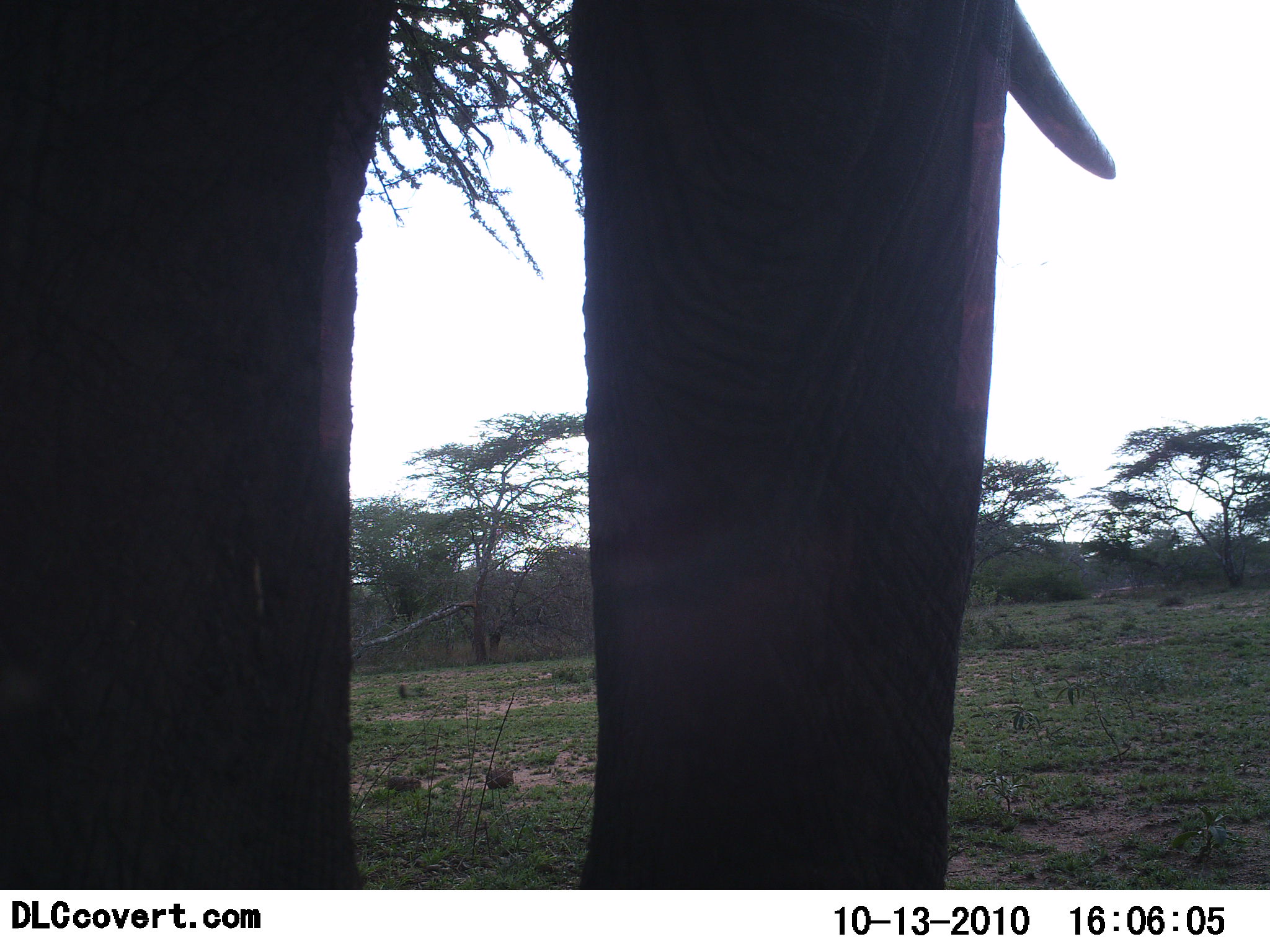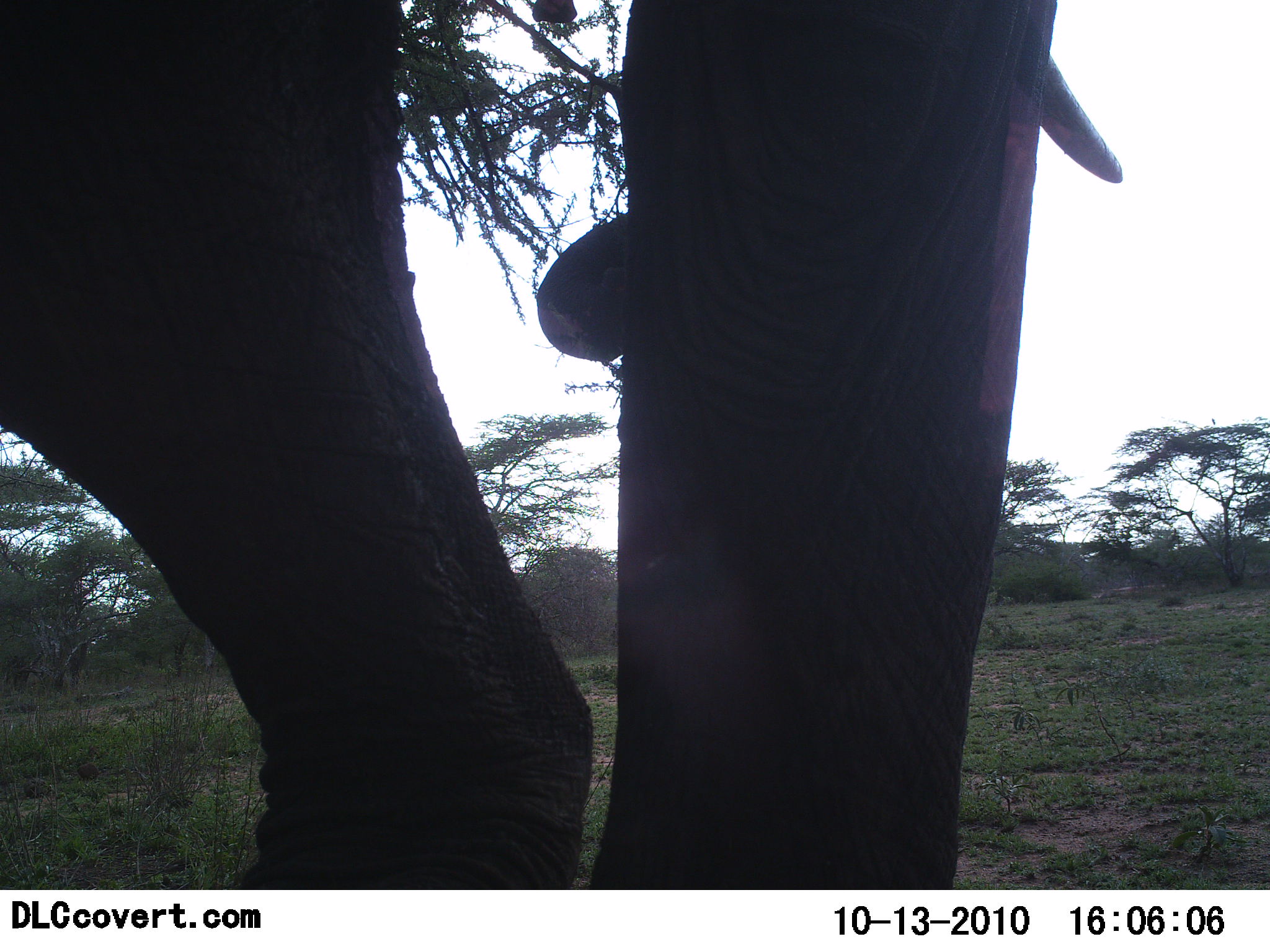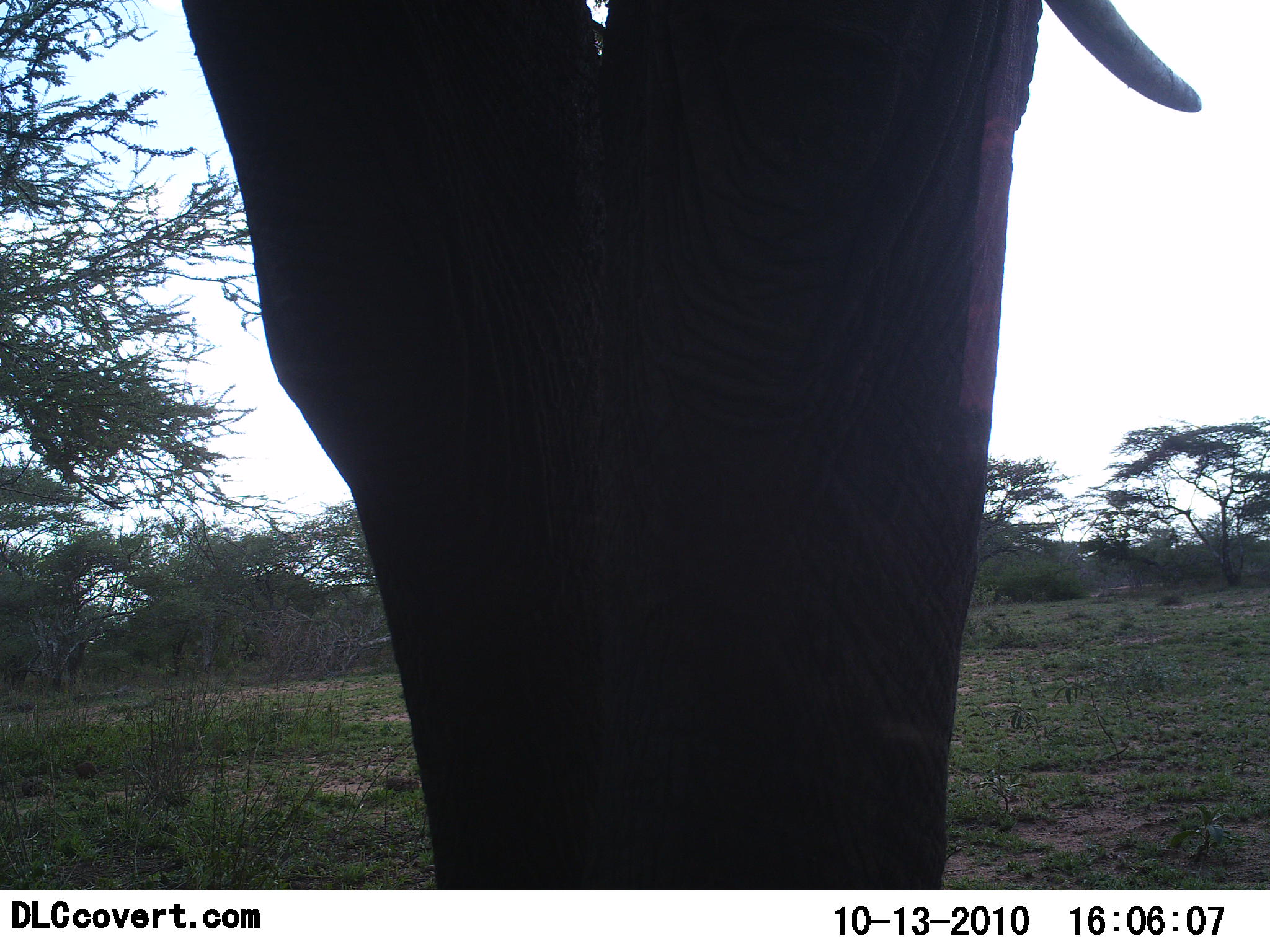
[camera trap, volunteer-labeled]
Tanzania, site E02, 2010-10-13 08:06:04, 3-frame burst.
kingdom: Animalia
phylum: Chordata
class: Mammalia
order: Proboscidea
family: Elephantidae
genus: Loxodonta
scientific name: Loxodonta africana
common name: african bush elephant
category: elephant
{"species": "elephant (african bush elephant) (Loxodonta africana)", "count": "1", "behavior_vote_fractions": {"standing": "25%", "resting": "0%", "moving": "88%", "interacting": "0%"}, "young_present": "0%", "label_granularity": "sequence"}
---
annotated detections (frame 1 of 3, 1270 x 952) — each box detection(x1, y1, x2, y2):
animal: detection(0, 0, 1117, 891)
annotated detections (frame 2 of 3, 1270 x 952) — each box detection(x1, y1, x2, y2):
animal: detection(0, 1, 1126, 890)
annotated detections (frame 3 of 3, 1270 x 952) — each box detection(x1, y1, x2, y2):
animal: detection(177, 0, 1203, 890)